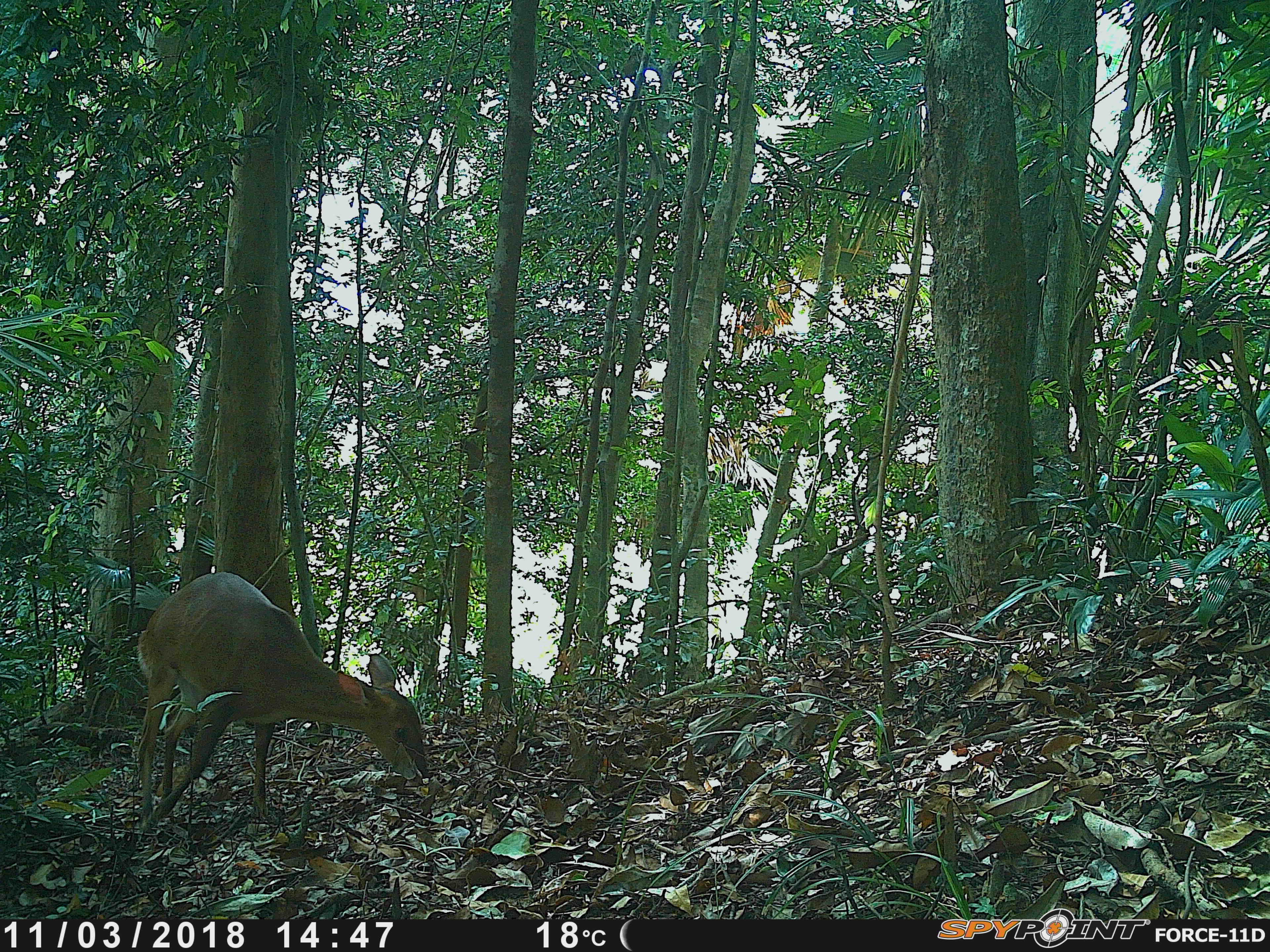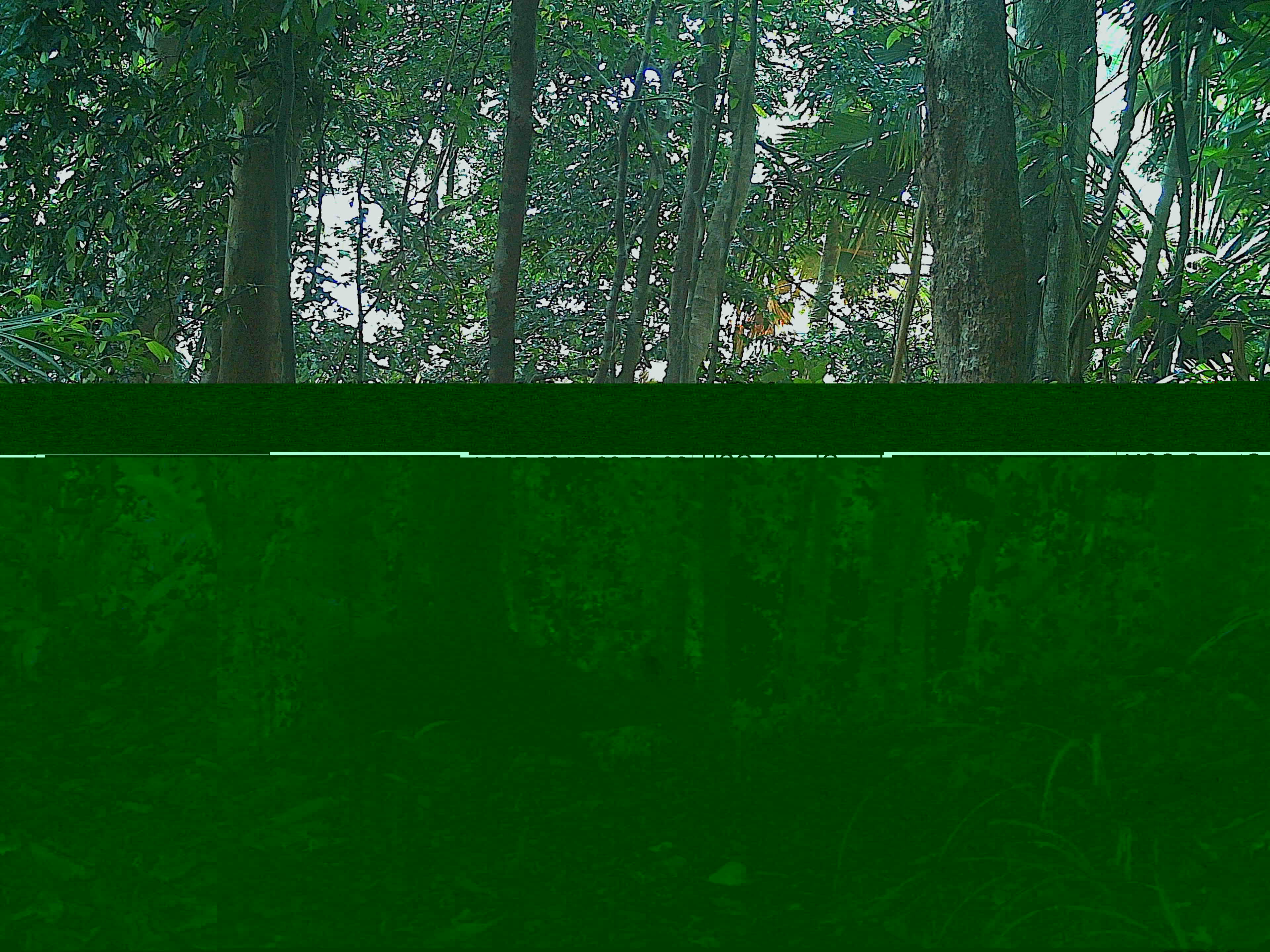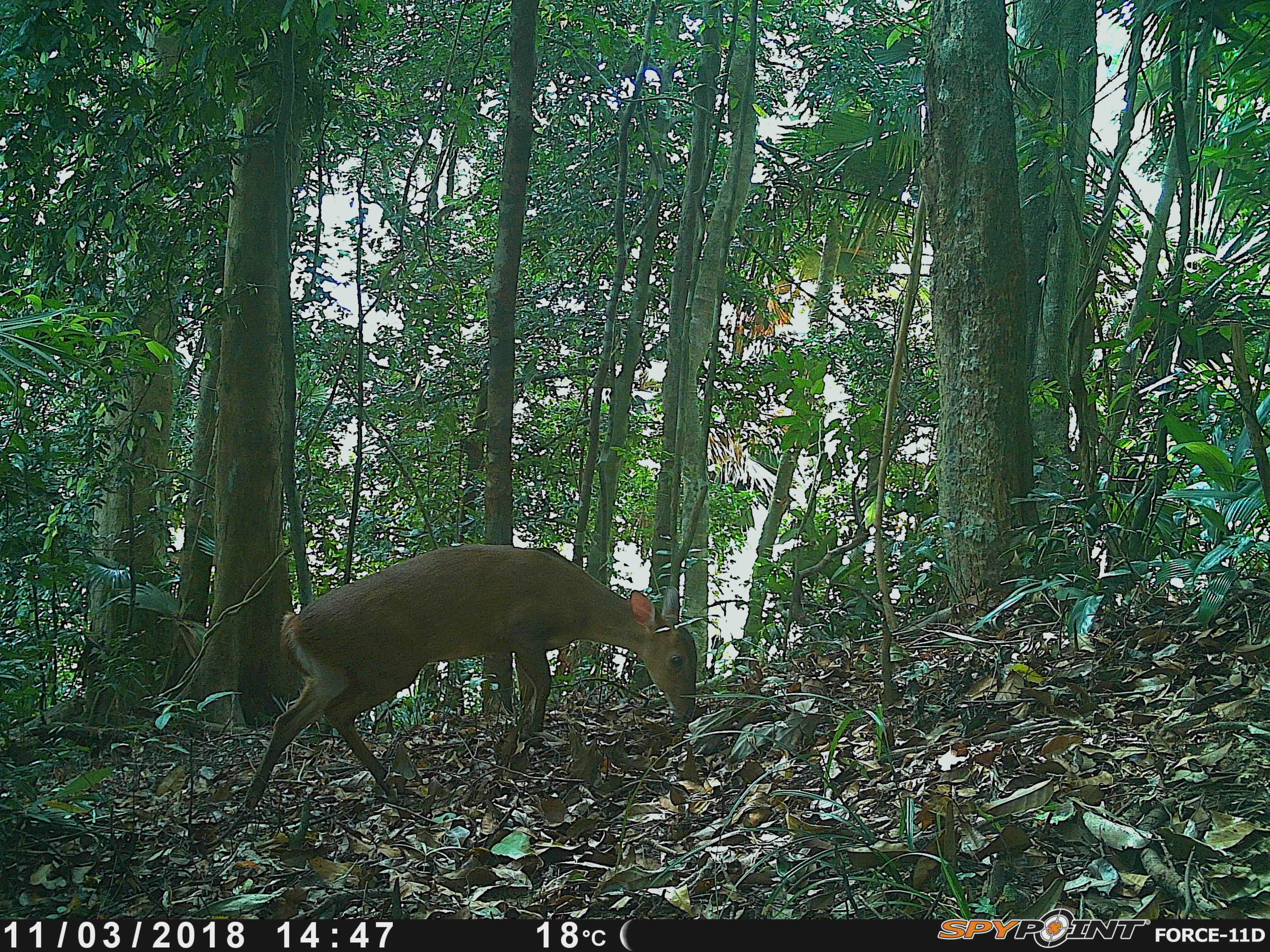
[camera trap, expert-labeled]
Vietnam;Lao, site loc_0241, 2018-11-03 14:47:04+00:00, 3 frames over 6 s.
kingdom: Animalia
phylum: Chordata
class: Mammalia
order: Artiodactyla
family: Cervidae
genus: Muntiacus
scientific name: Muntiacus vuquangensis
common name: large-antlered muntjac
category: large antlered muntjac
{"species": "large antlered muntjac (large-antlered muntjac) (Muntiacus vuquangensis)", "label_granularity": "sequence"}